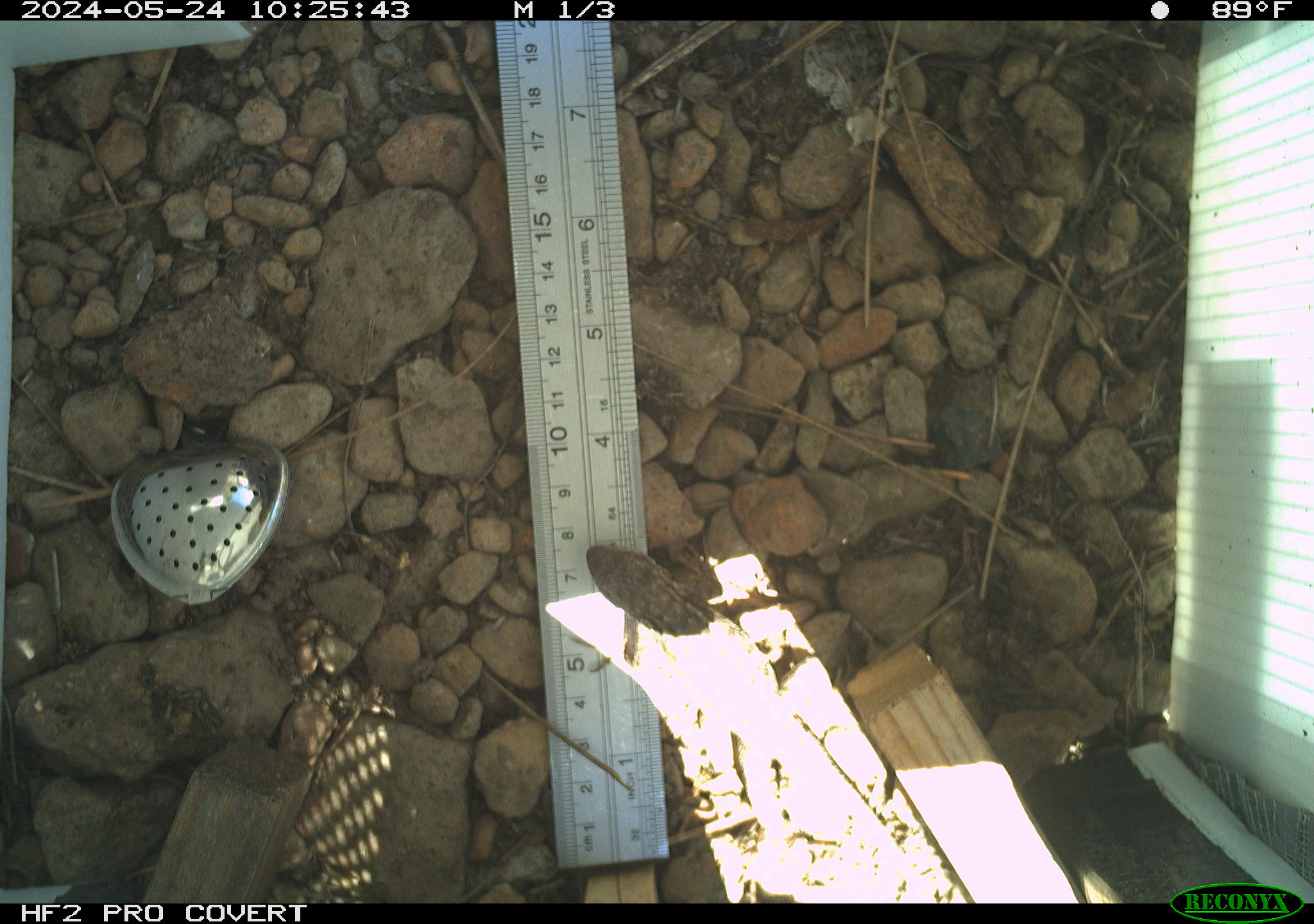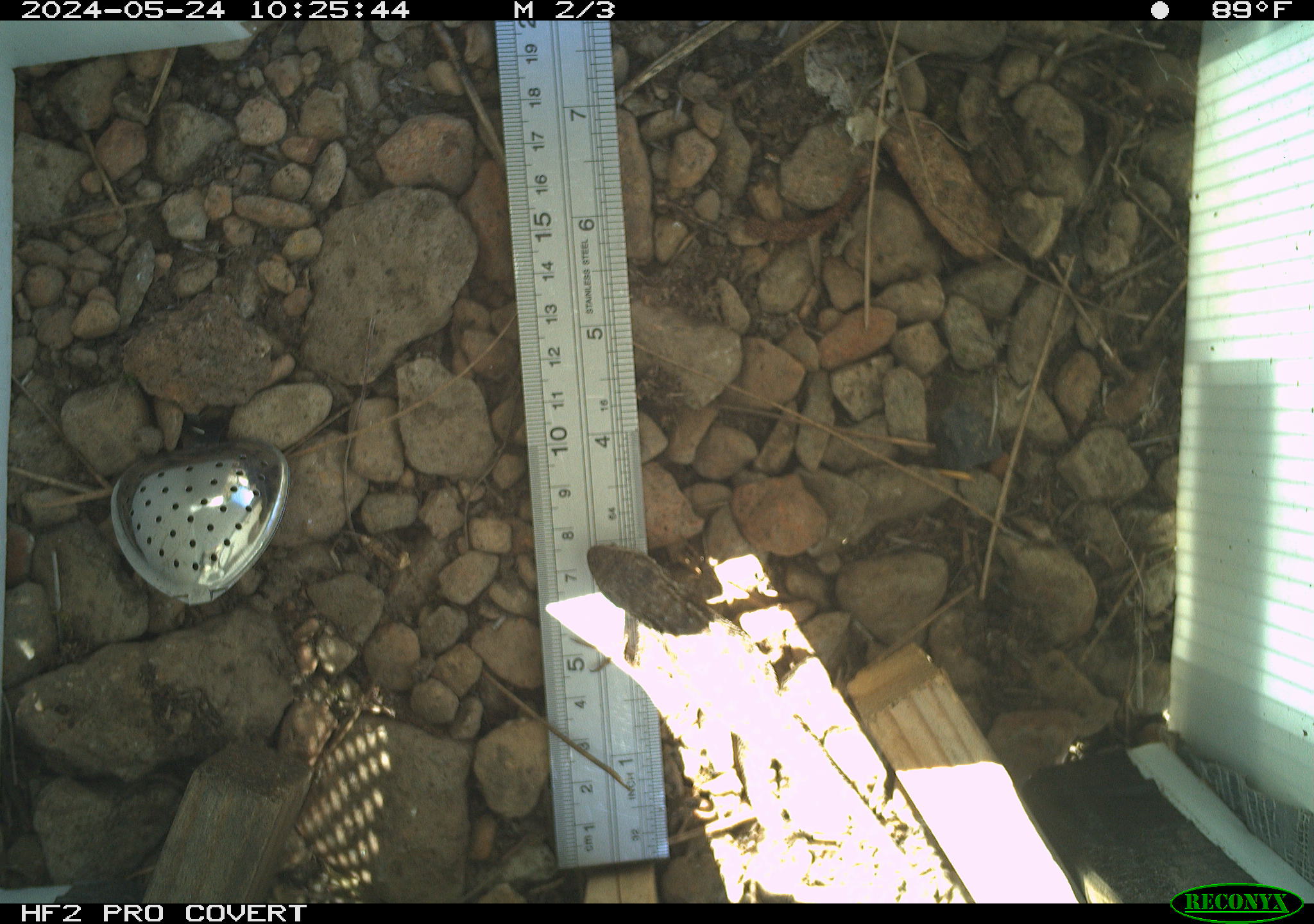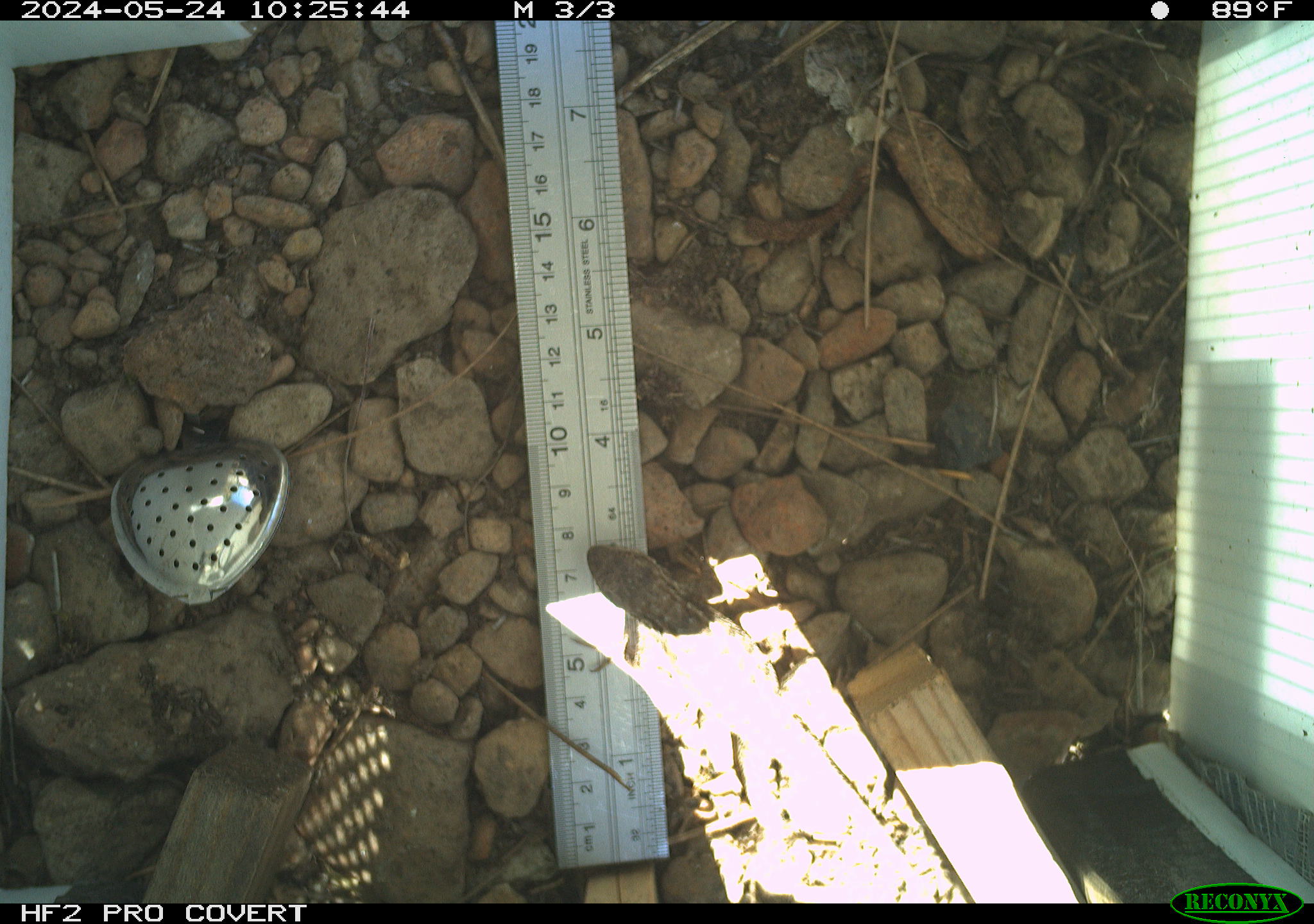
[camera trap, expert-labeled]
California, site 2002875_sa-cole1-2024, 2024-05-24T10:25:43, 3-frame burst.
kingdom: Animalia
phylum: Chordata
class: Reptilia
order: Squamata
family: Phrynosomatidae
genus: Sceloporus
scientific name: Sceloporus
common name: spiny lizards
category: sceloporus species